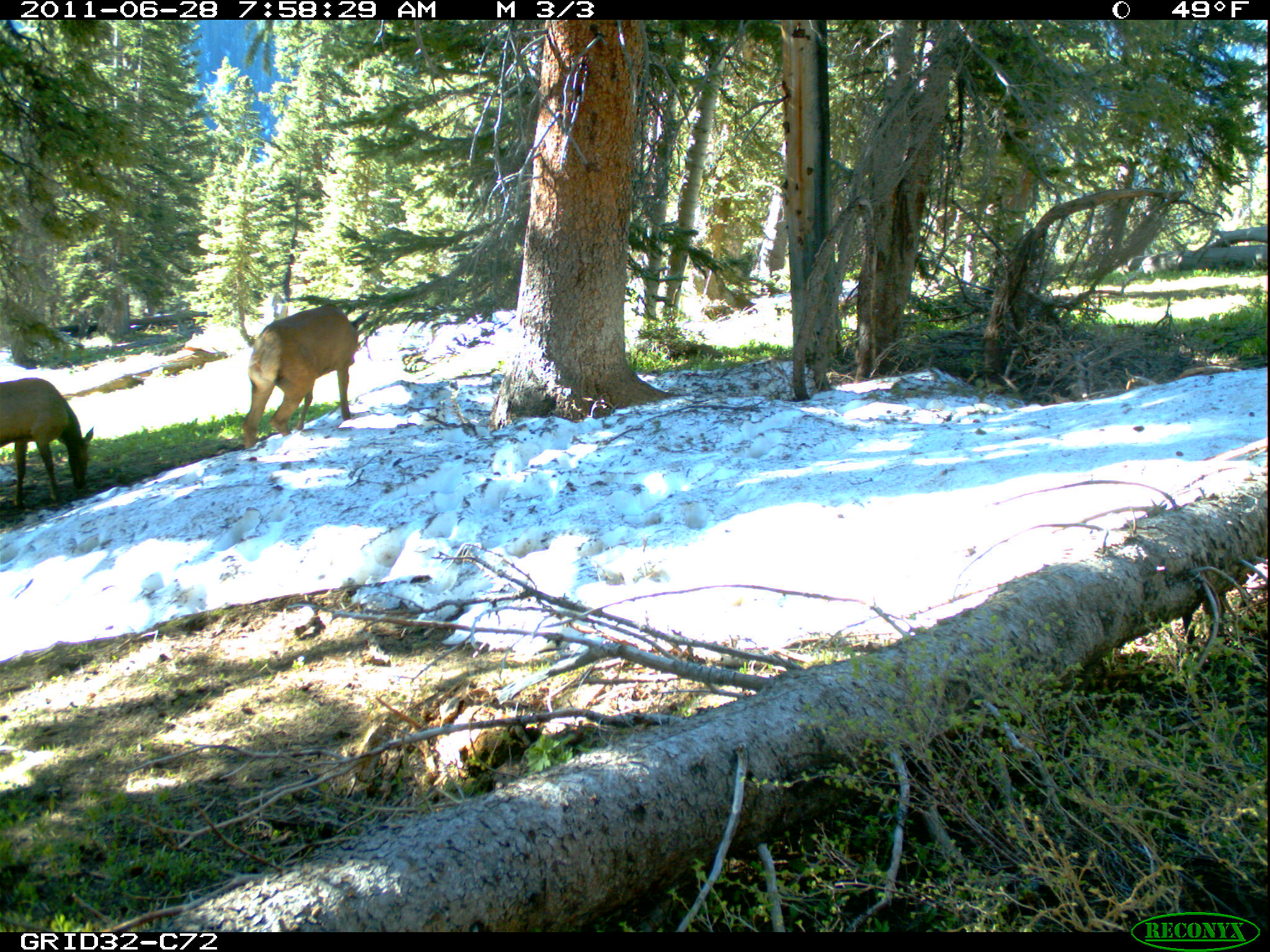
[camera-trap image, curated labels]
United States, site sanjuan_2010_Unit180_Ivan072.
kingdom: Animalia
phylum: Chordata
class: Mammalia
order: Artiodactyla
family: Cervidae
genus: Cervus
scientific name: Cervus elaphus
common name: red deer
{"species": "Cervus elaphus (red deer)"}